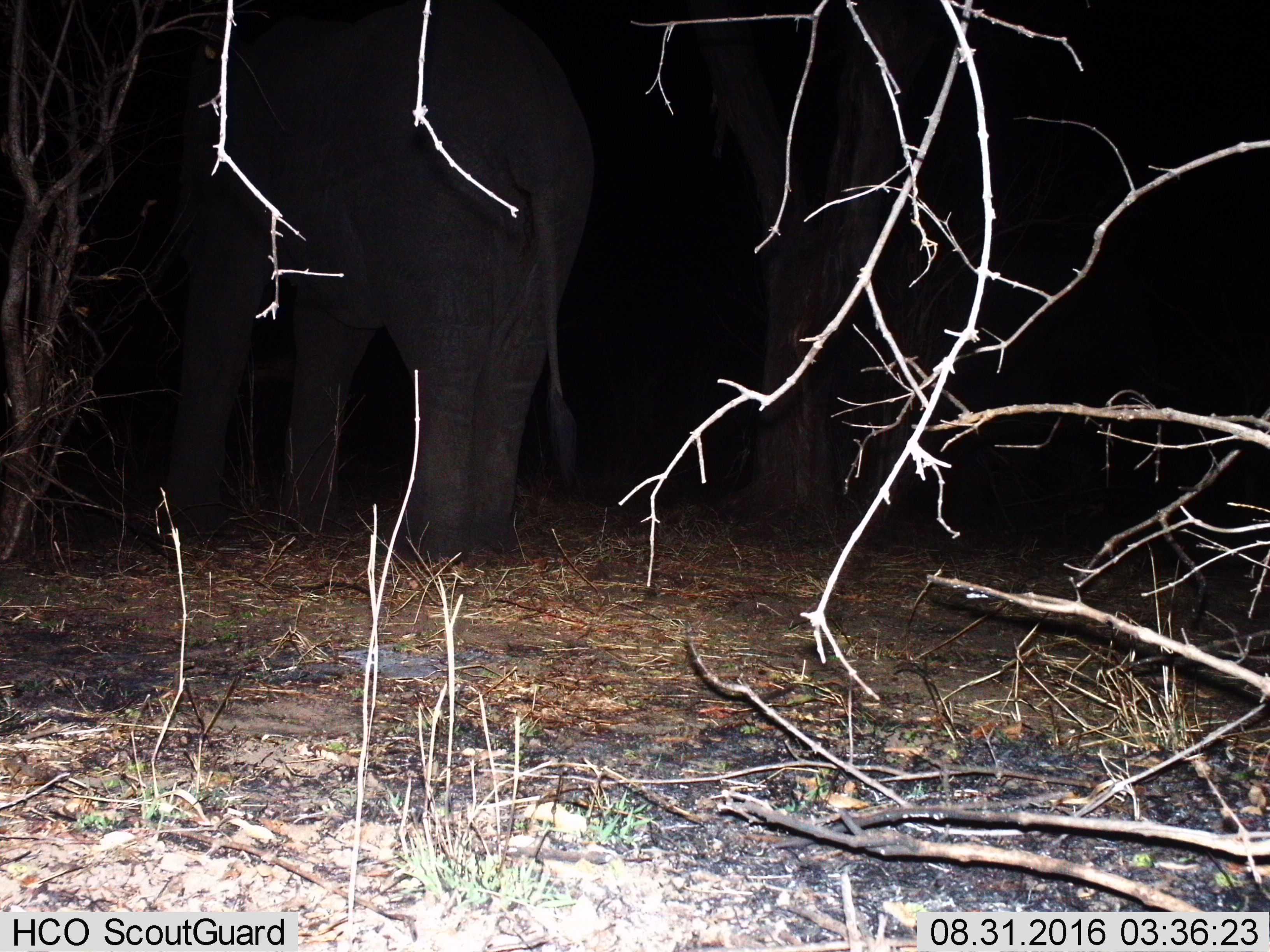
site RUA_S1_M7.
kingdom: Animalia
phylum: Chordata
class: Mammalia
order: Proboscidea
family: Elephantidae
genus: Loxodonta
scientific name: Loxodonta africana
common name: african bush elephant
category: elephant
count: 1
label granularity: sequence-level